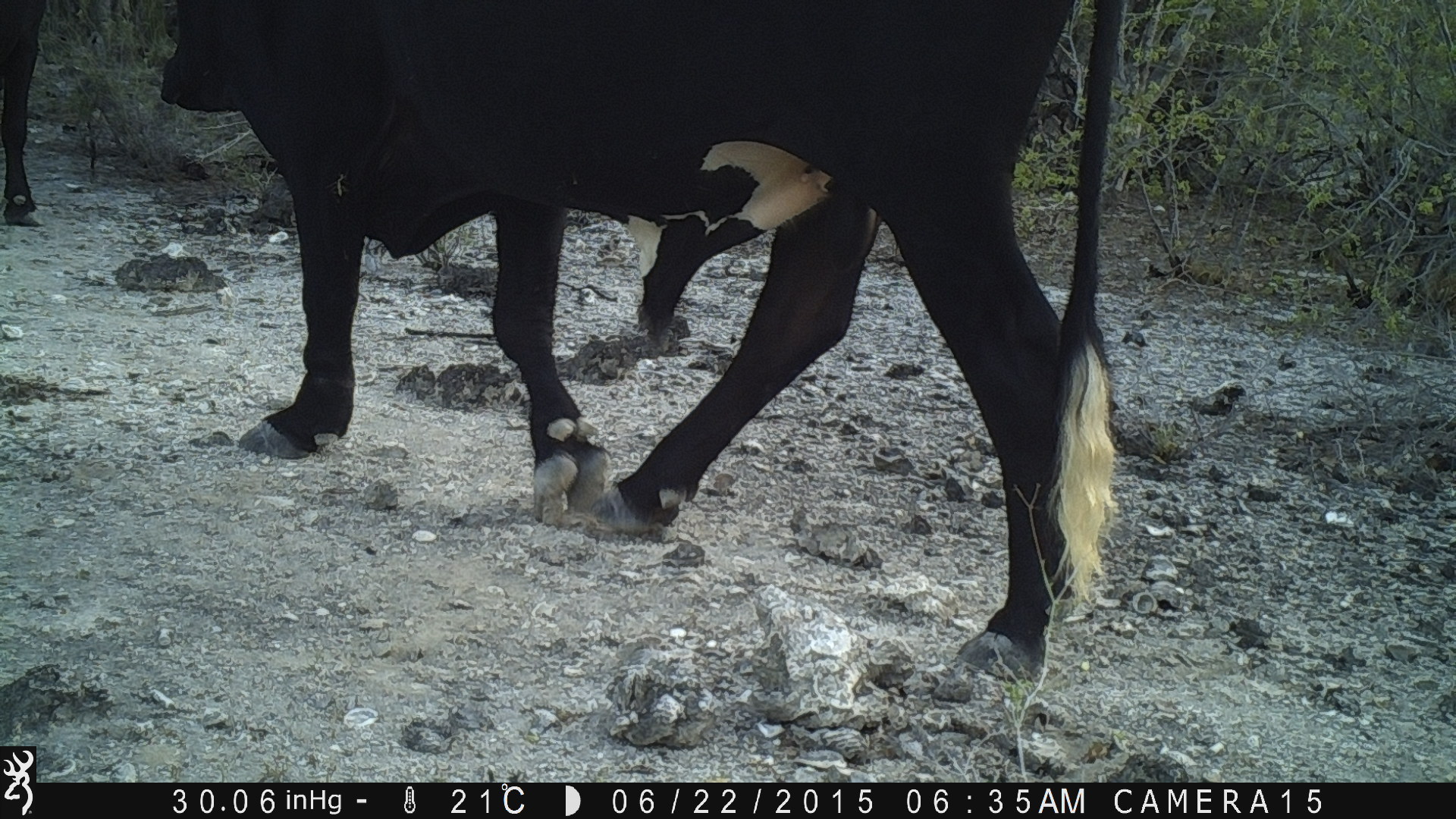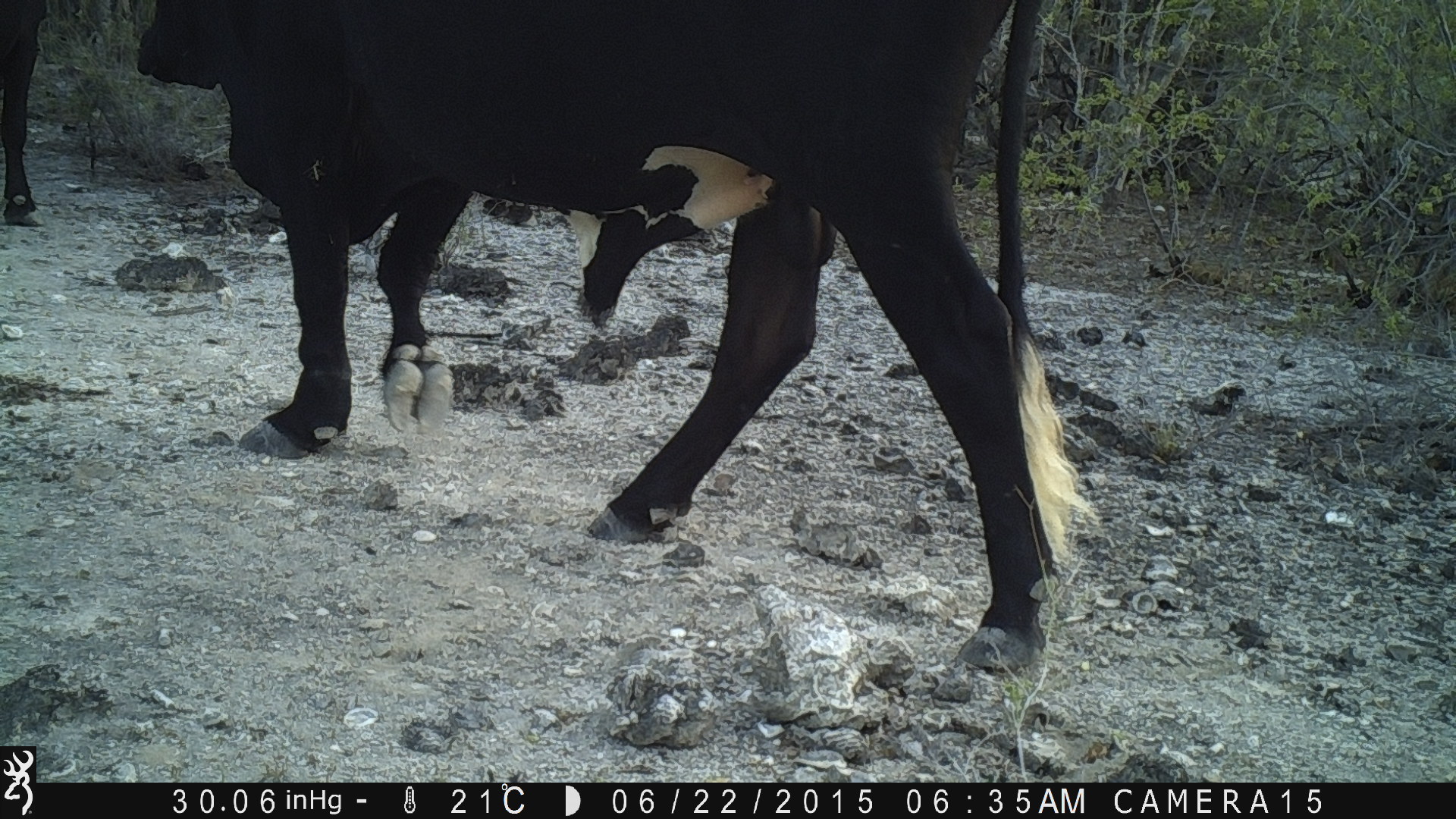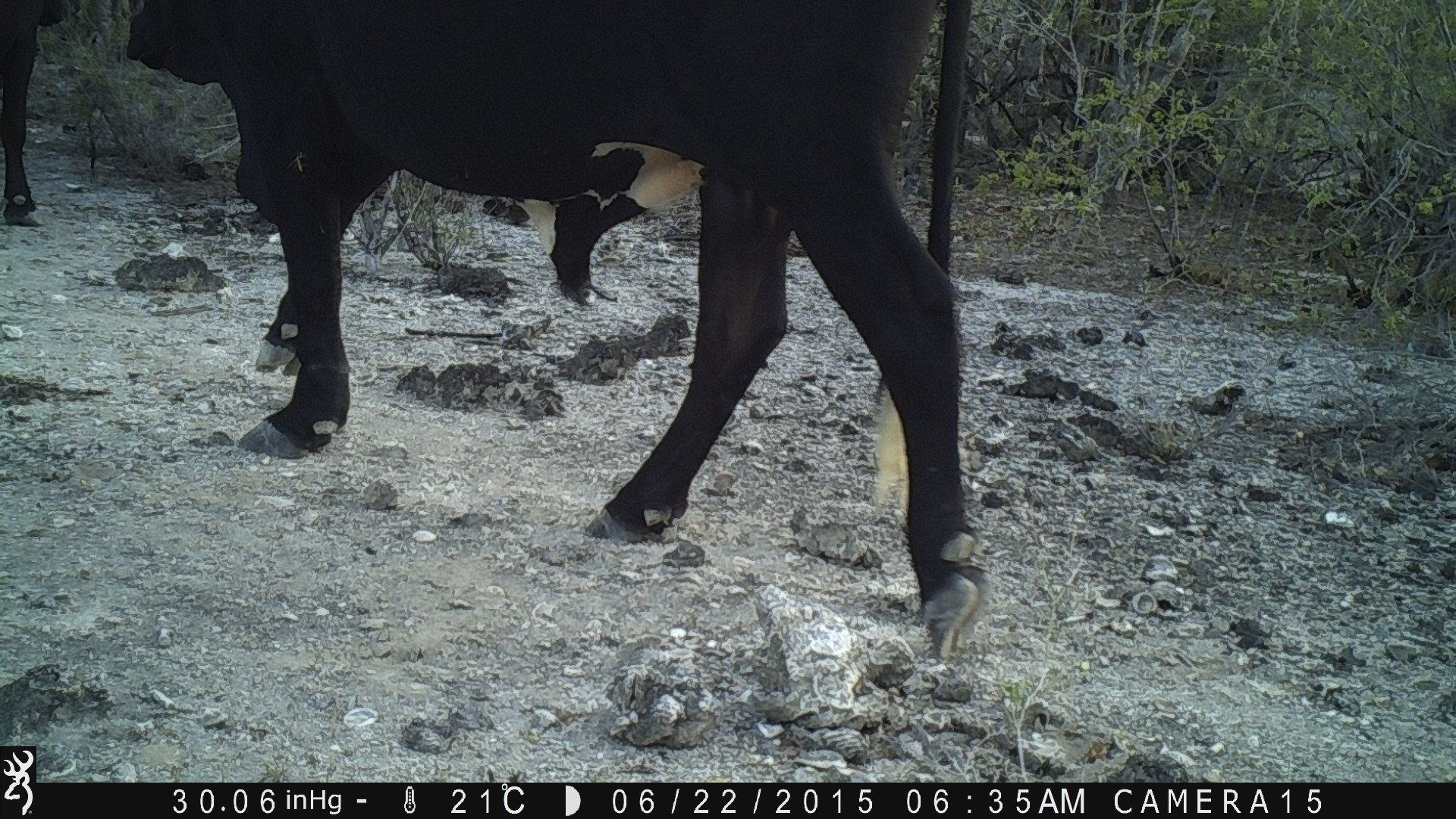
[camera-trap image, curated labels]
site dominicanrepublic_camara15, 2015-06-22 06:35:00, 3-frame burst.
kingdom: Animalia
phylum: Chordata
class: Mammalia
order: Artiodactyla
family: Bovidae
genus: Bos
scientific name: Bos taurus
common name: cattle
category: cow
Cow (cattle) (Bos taurus).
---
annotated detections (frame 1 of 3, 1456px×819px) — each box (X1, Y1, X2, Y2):
cow: (124, 0, 1117, 677); (0, 2, 46, 224)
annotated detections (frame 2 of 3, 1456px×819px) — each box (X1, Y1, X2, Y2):
cow: (109, 0, 1076, 665); (0, 5, 46, 224)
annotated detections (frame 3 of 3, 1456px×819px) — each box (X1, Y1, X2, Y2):
cow: (33, 0, 985, 661)